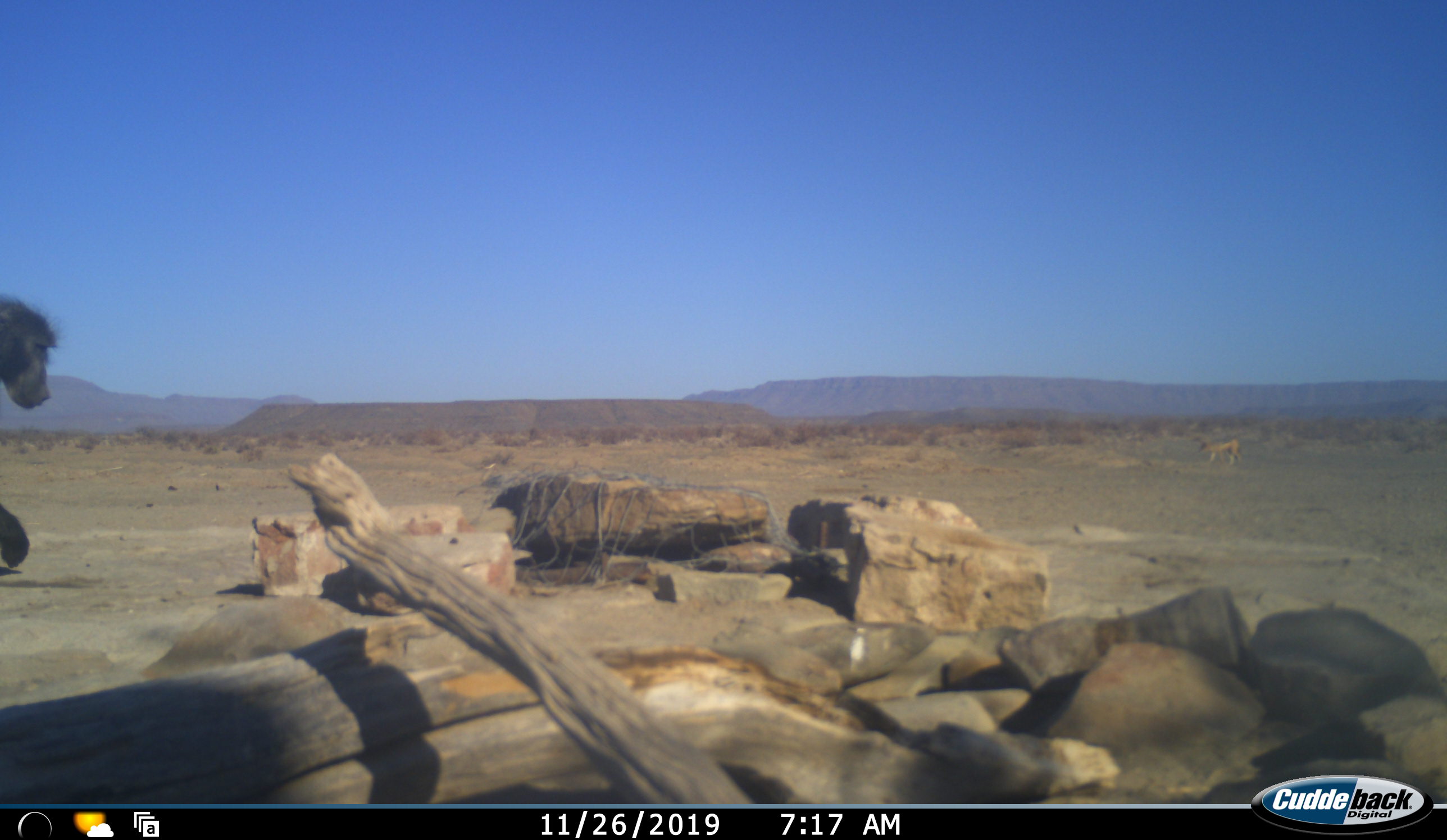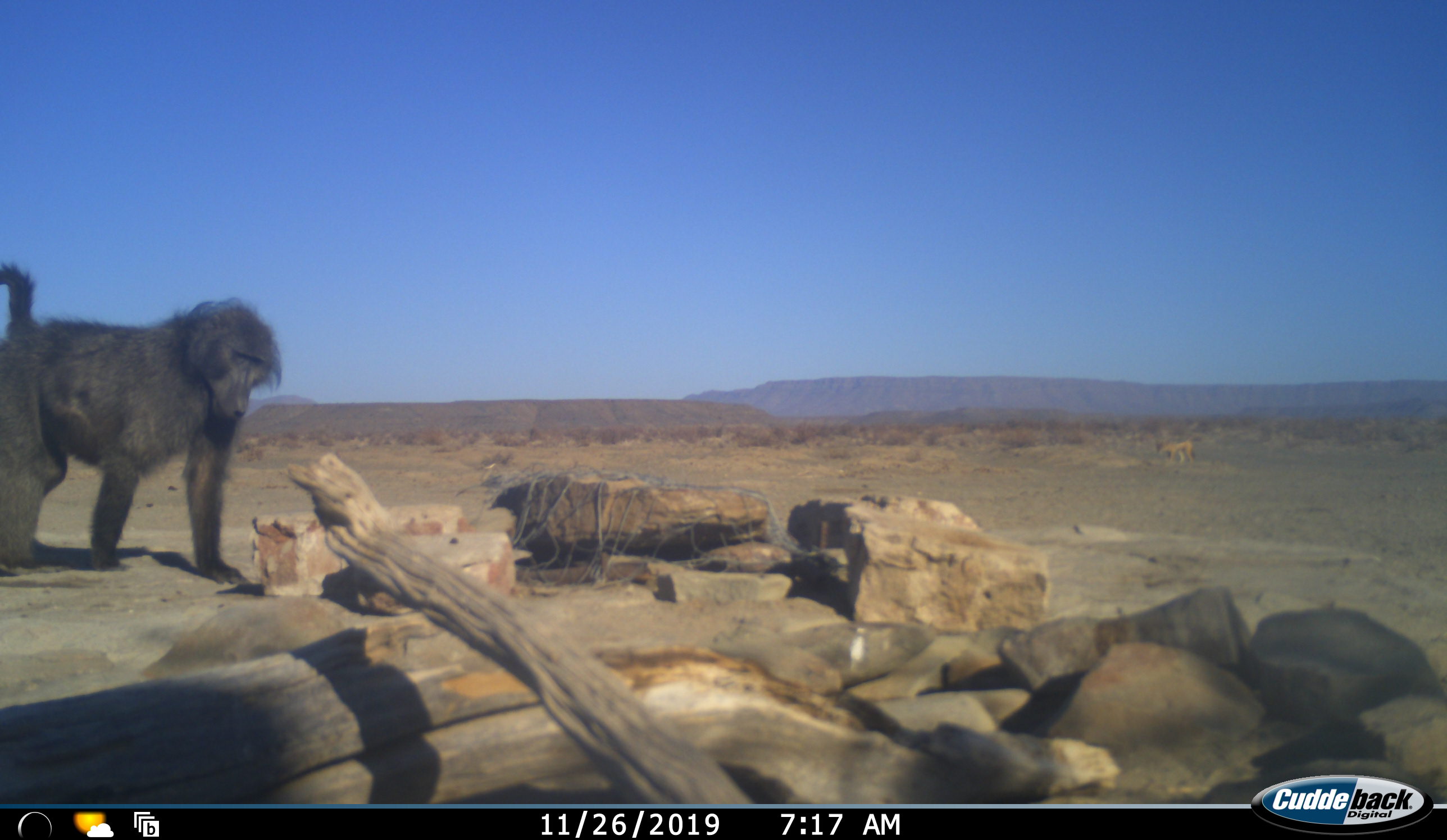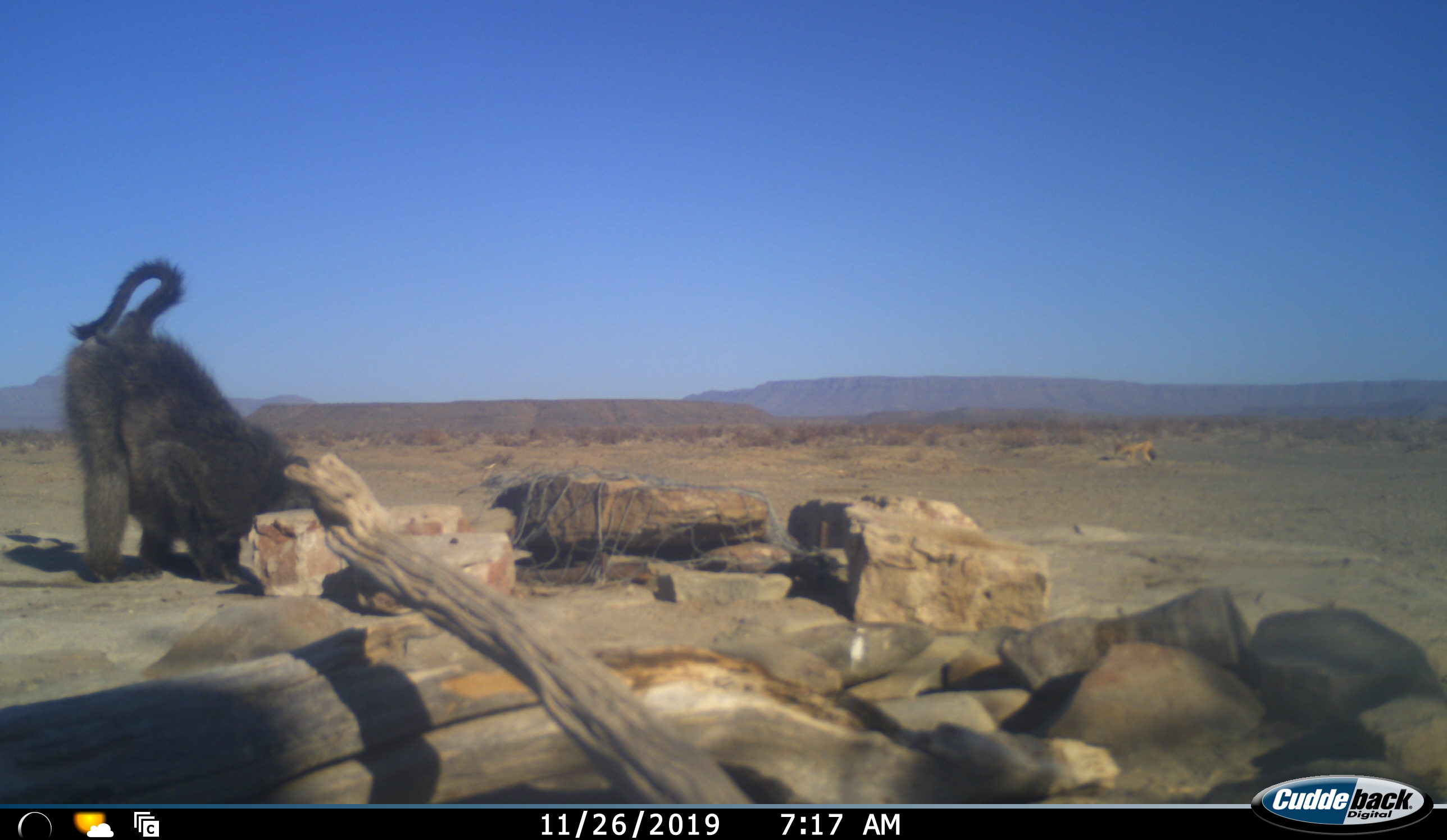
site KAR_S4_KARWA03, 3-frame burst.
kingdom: Animalia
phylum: Chordata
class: Mammalia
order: Primates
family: Cercopithecidae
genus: Papio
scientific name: Papio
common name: baboon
Baboon (Papio), count 1. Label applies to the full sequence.